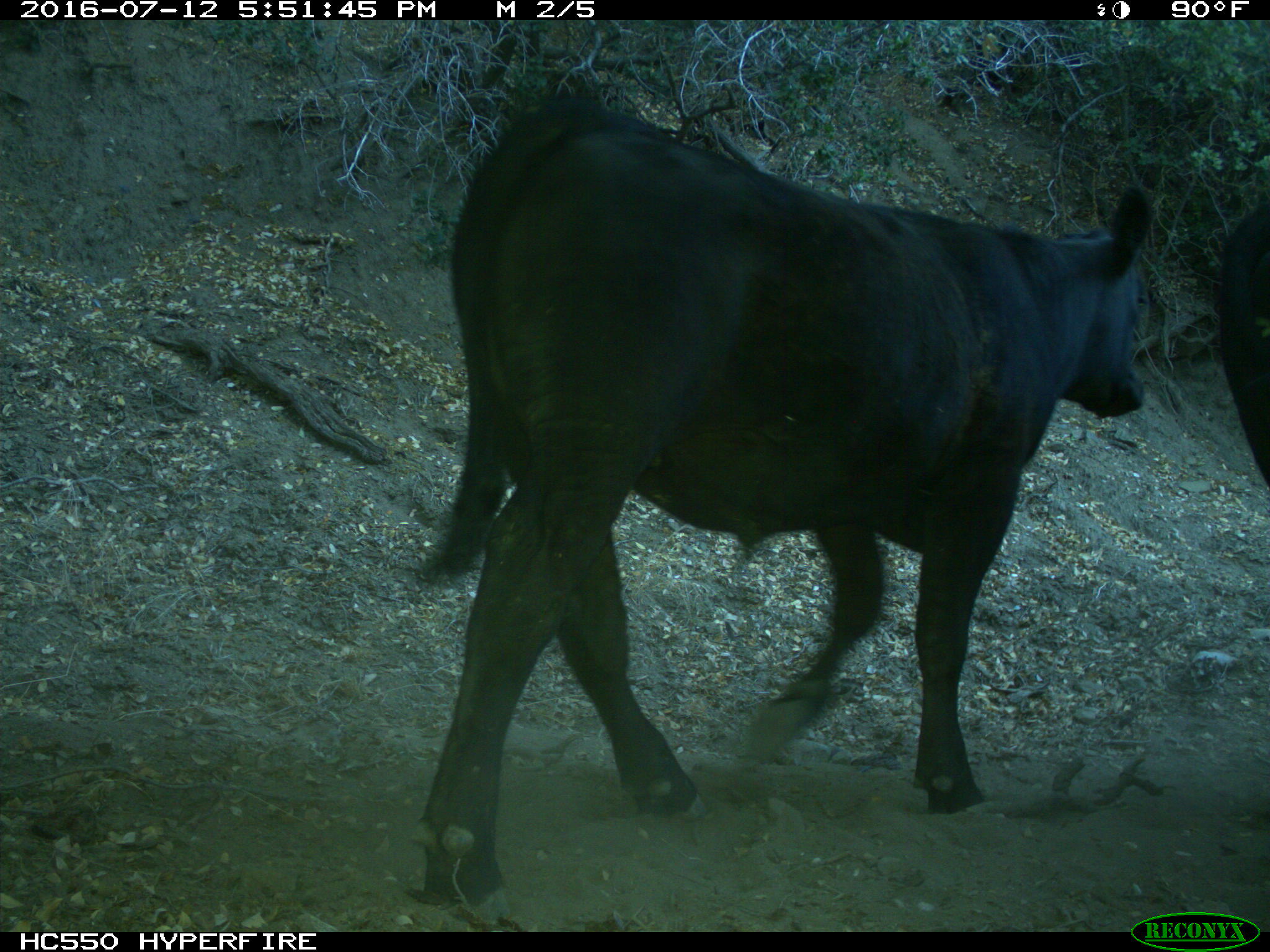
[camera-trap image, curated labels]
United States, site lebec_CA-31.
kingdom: Animalia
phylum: Chordata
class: Mammalia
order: Artiodactyla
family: Bovidae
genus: Bos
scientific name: Bos taurus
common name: domestic cow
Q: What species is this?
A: Bos taurus (domestic cow).